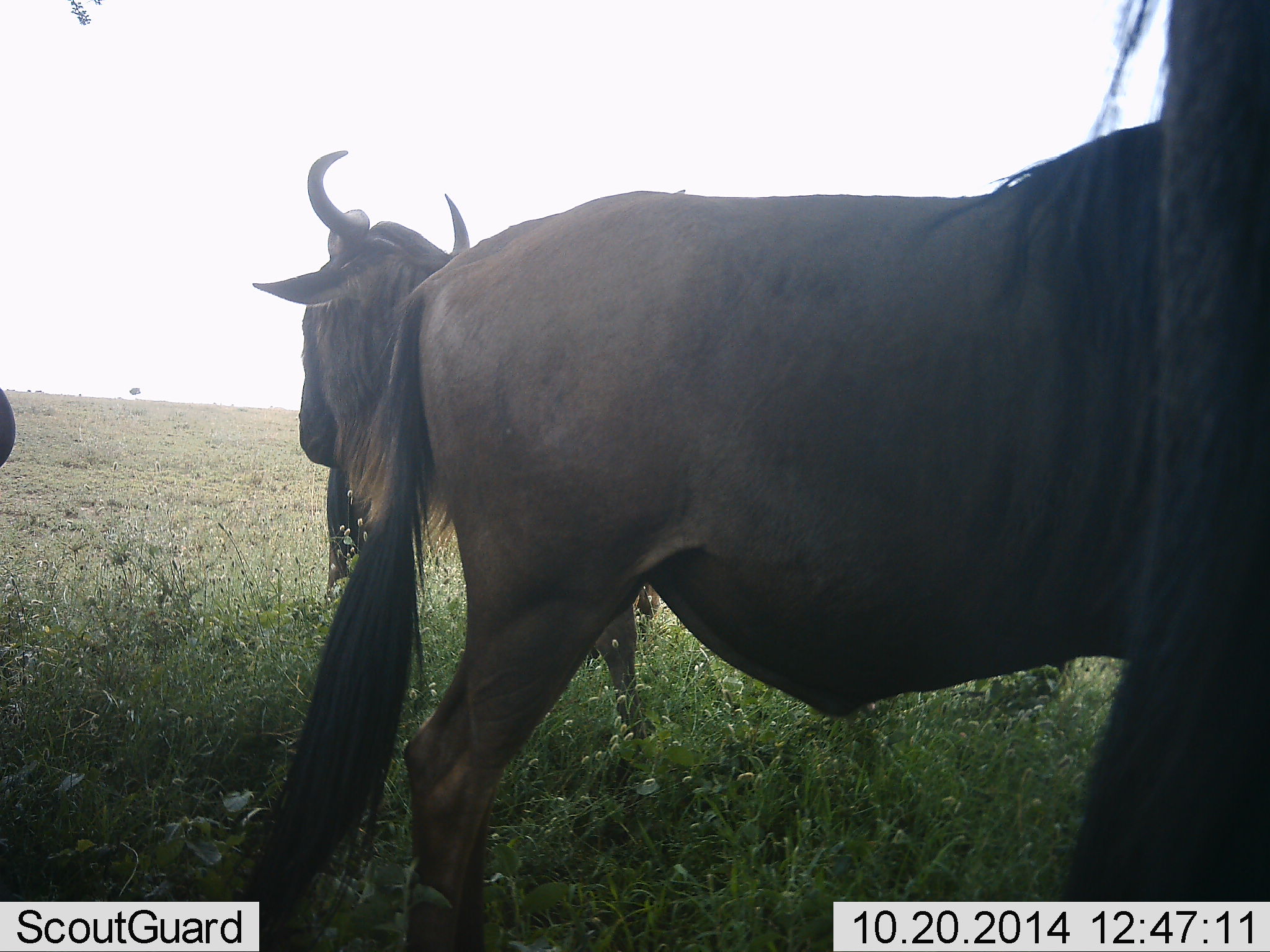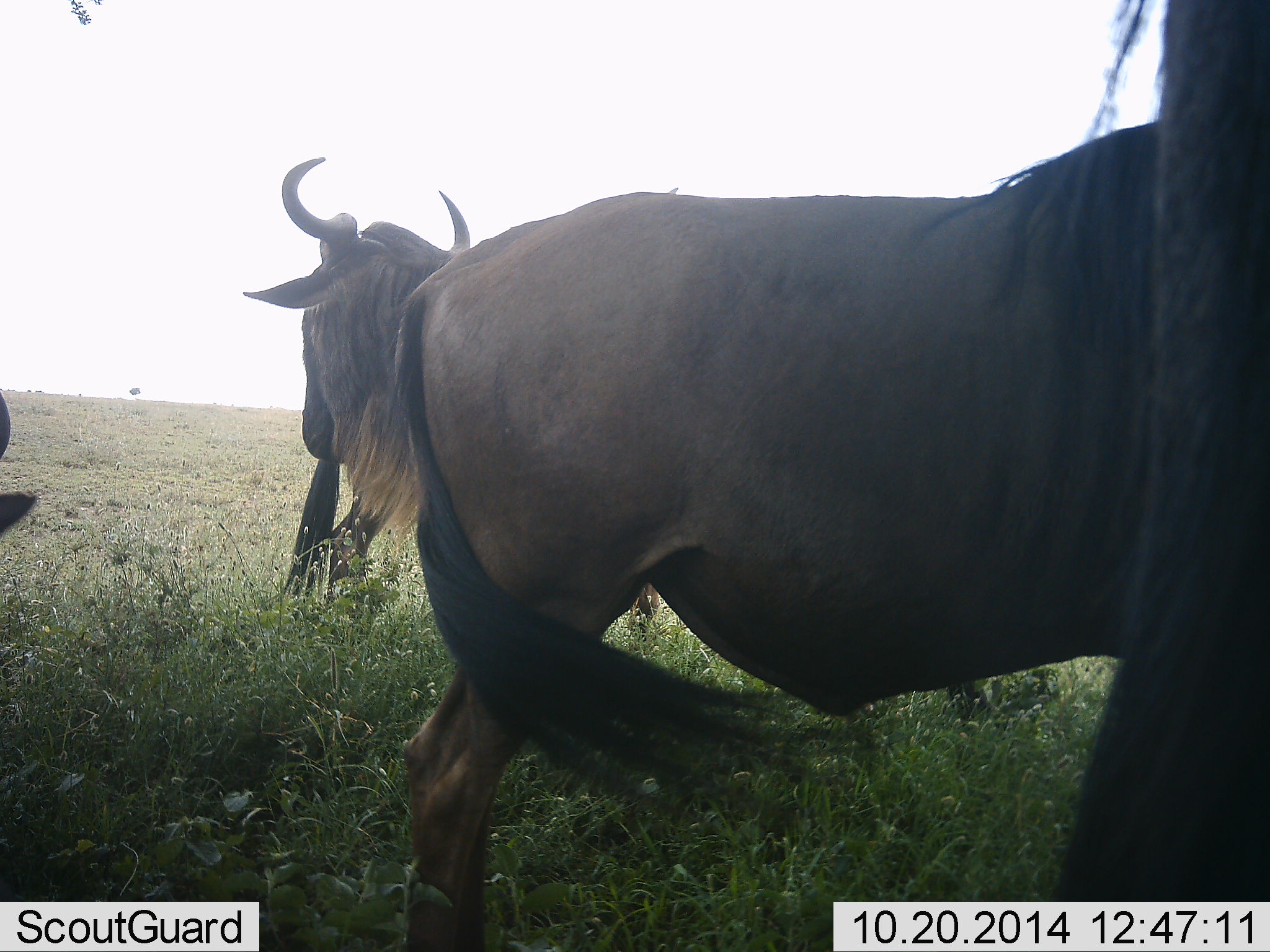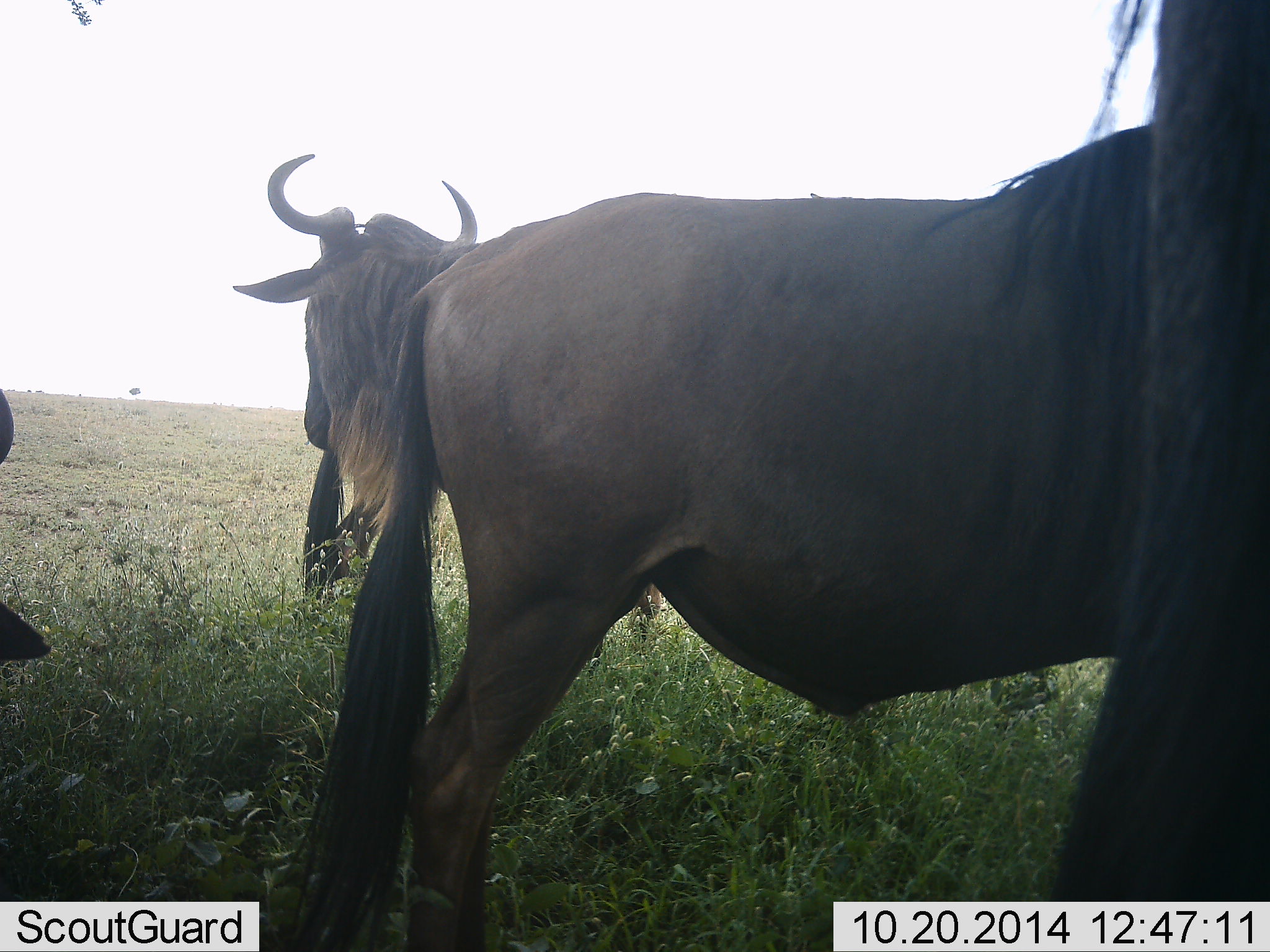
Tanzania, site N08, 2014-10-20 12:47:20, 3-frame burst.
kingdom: Animalia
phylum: Chordata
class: Mammalia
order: Artiodactyla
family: Bovidae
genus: Connochaetes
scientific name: Connochaetes taurinus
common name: blue wildebeest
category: wildebeest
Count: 4.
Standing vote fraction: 100%.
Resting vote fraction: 10%.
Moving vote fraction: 0%.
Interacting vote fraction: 0%.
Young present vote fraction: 0%.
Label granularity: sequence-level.